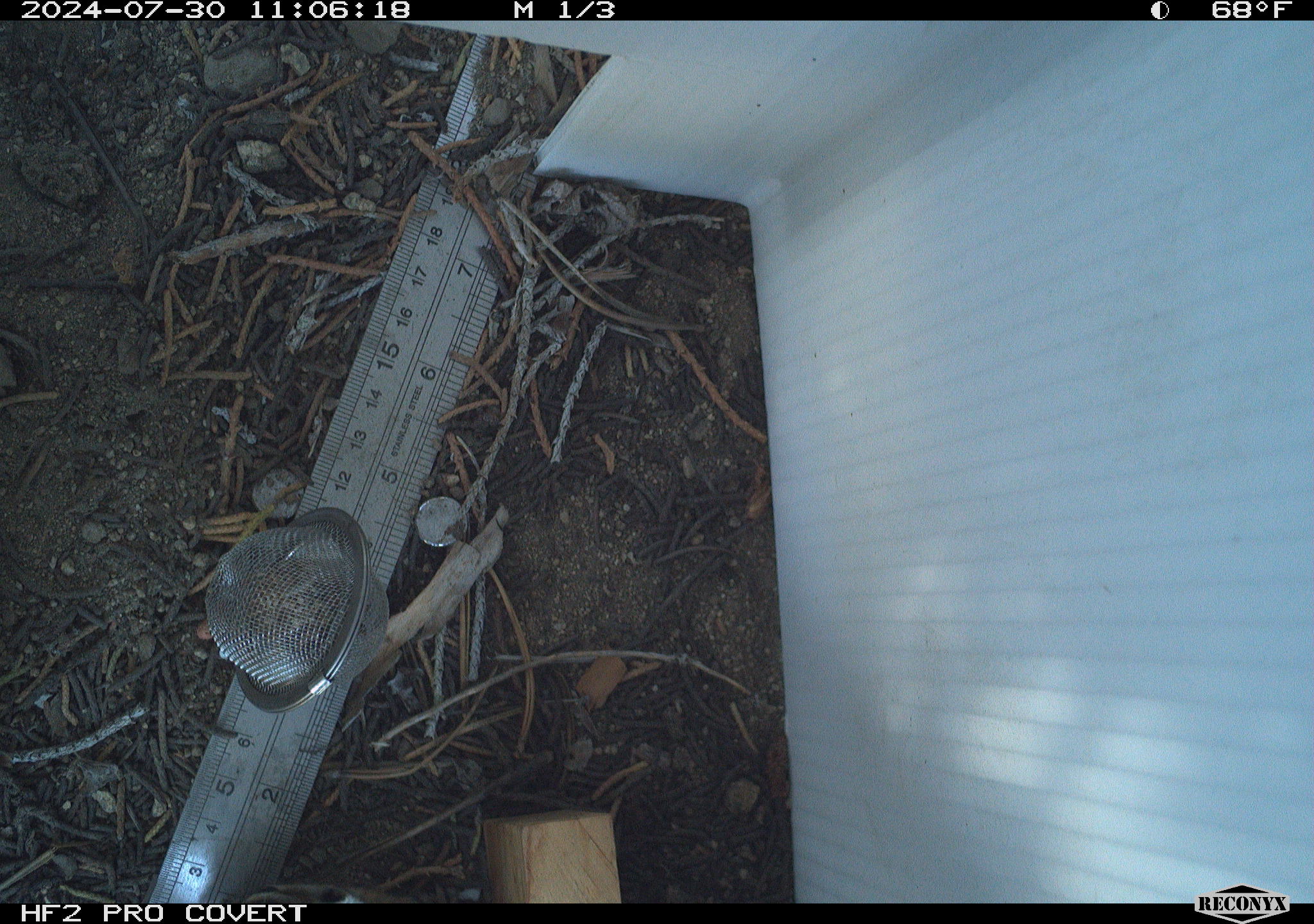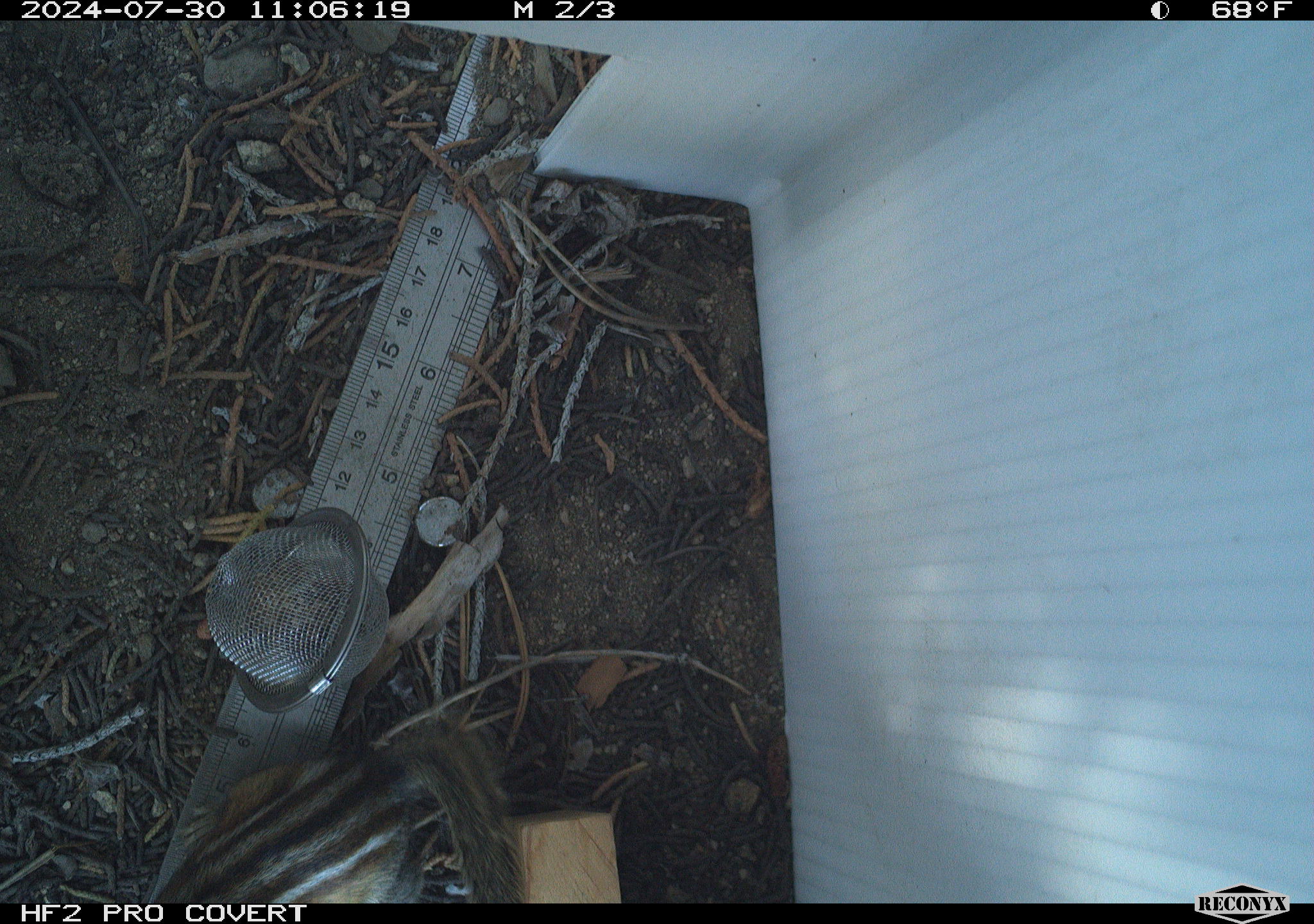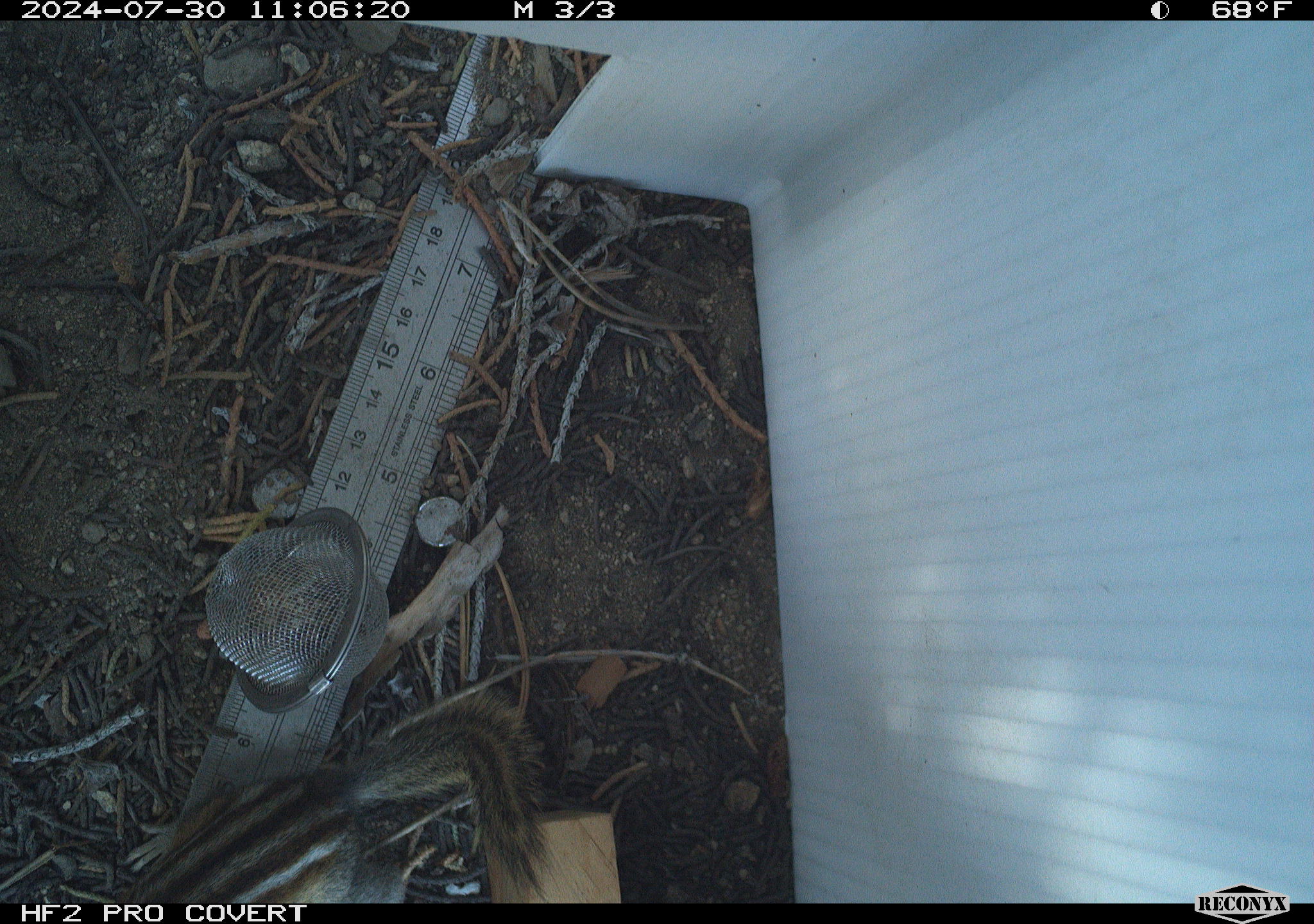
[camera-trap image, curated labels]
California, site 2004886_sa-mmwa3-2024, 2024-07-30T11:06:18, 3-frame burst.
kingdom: Animalia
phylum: Chordata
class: Mammalia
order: Rodentia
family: Sciuridae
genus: Neotamias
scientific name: Neotamias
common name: western chipmunks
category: neotamias species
Neotamias species (western chipmunks) (Neotamias).